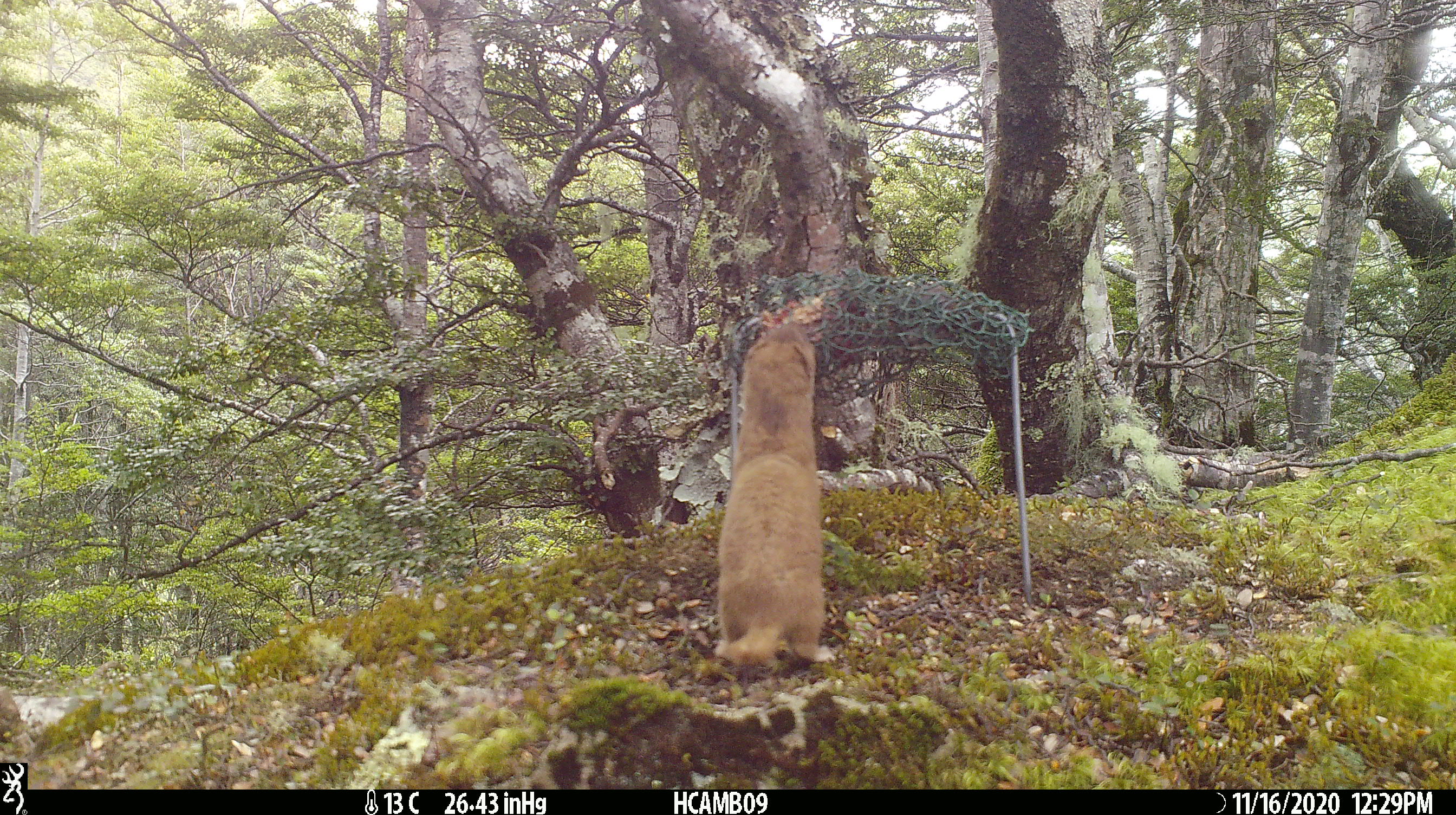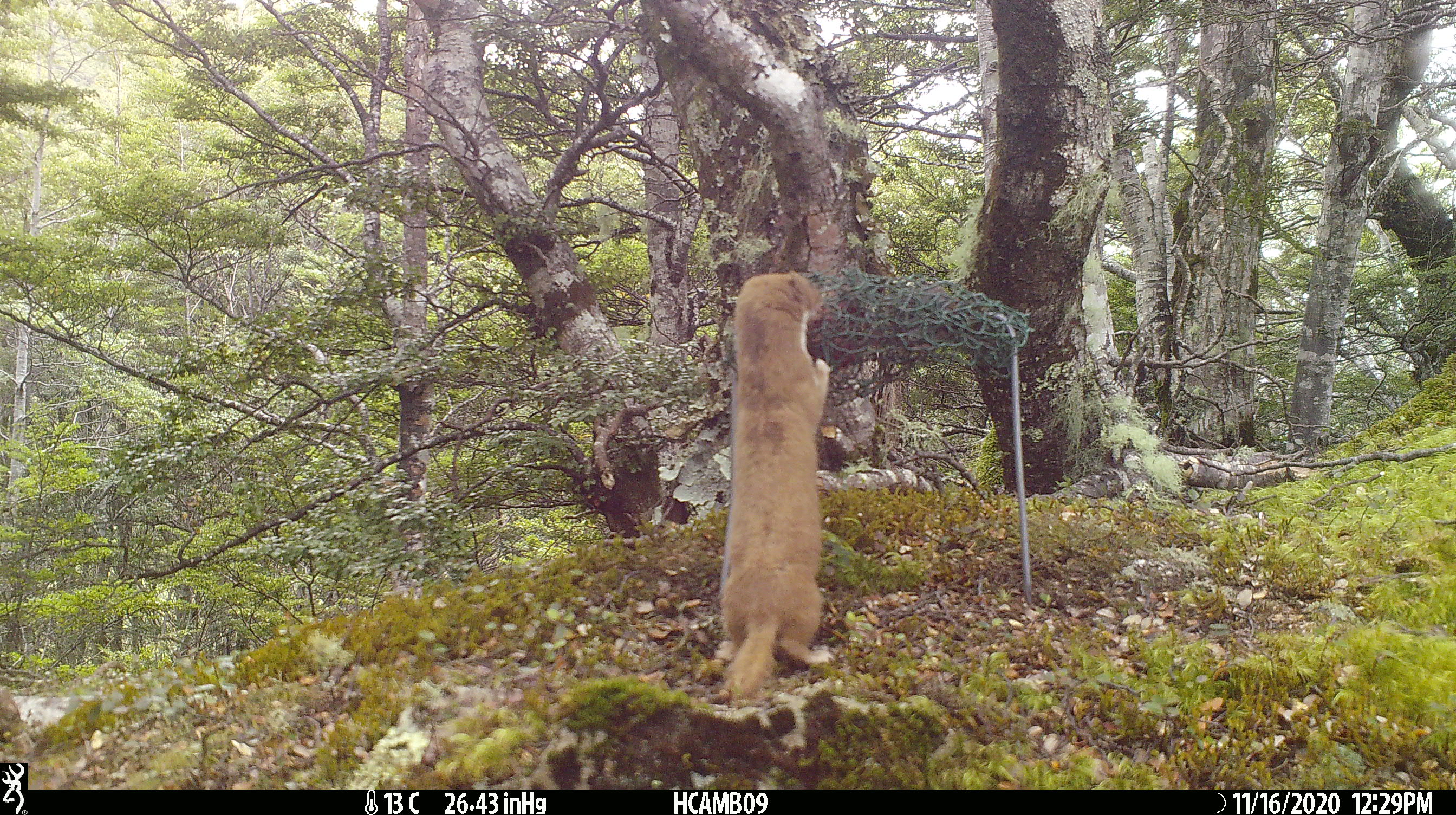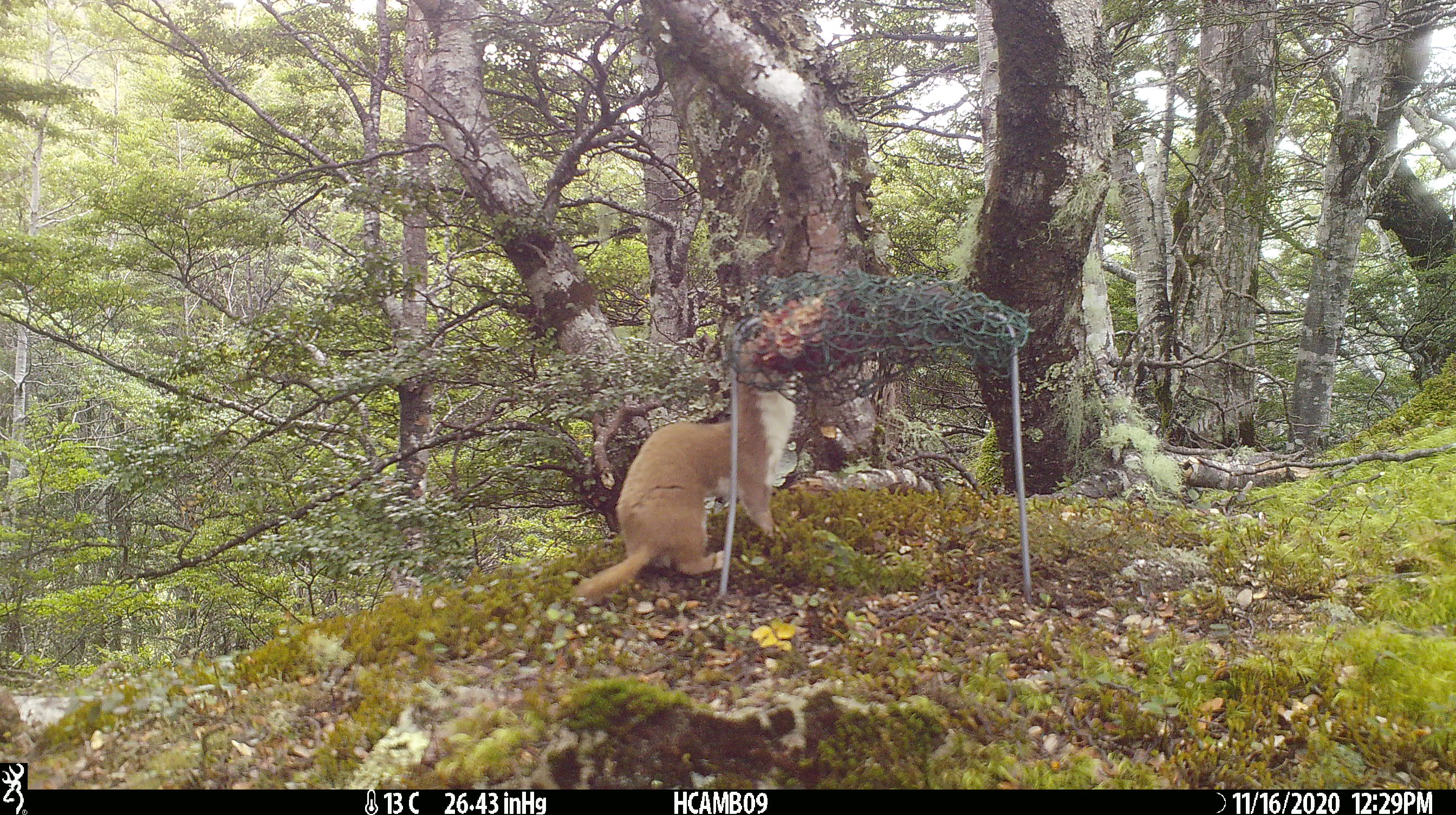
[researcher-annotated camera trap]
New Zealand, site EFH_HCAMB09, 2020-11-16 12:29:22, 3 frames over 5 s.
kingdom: Animalia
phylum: Chordata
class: Mammalia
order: Carnivora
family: Mustelidae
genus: Mustela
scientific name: Mustela nivalis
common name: least weasel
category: weasel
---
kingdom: Animalia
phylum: Chordata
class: Mammalia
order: Rodentia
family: Muridae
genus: Mus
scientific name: Mus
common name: mouse